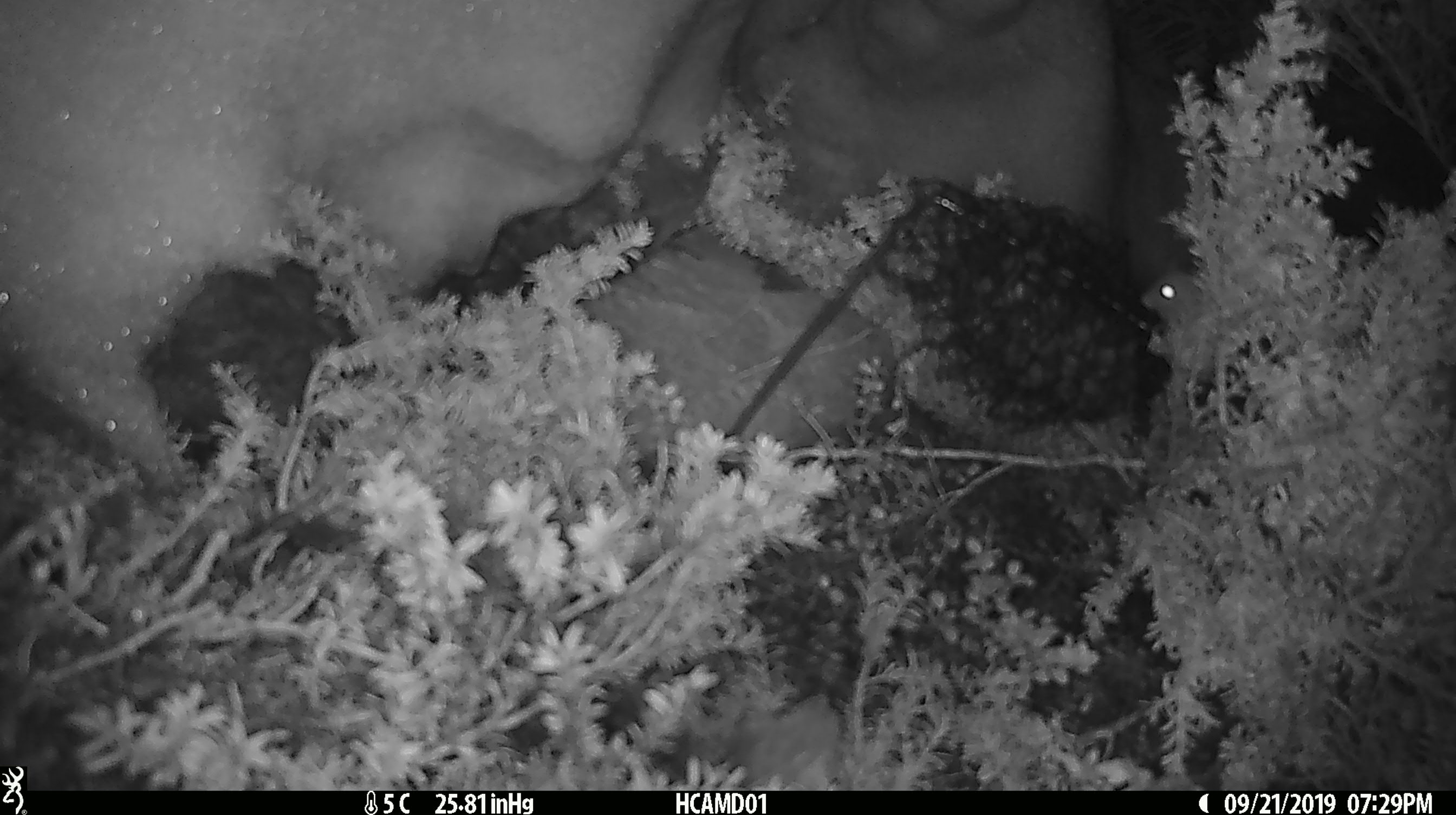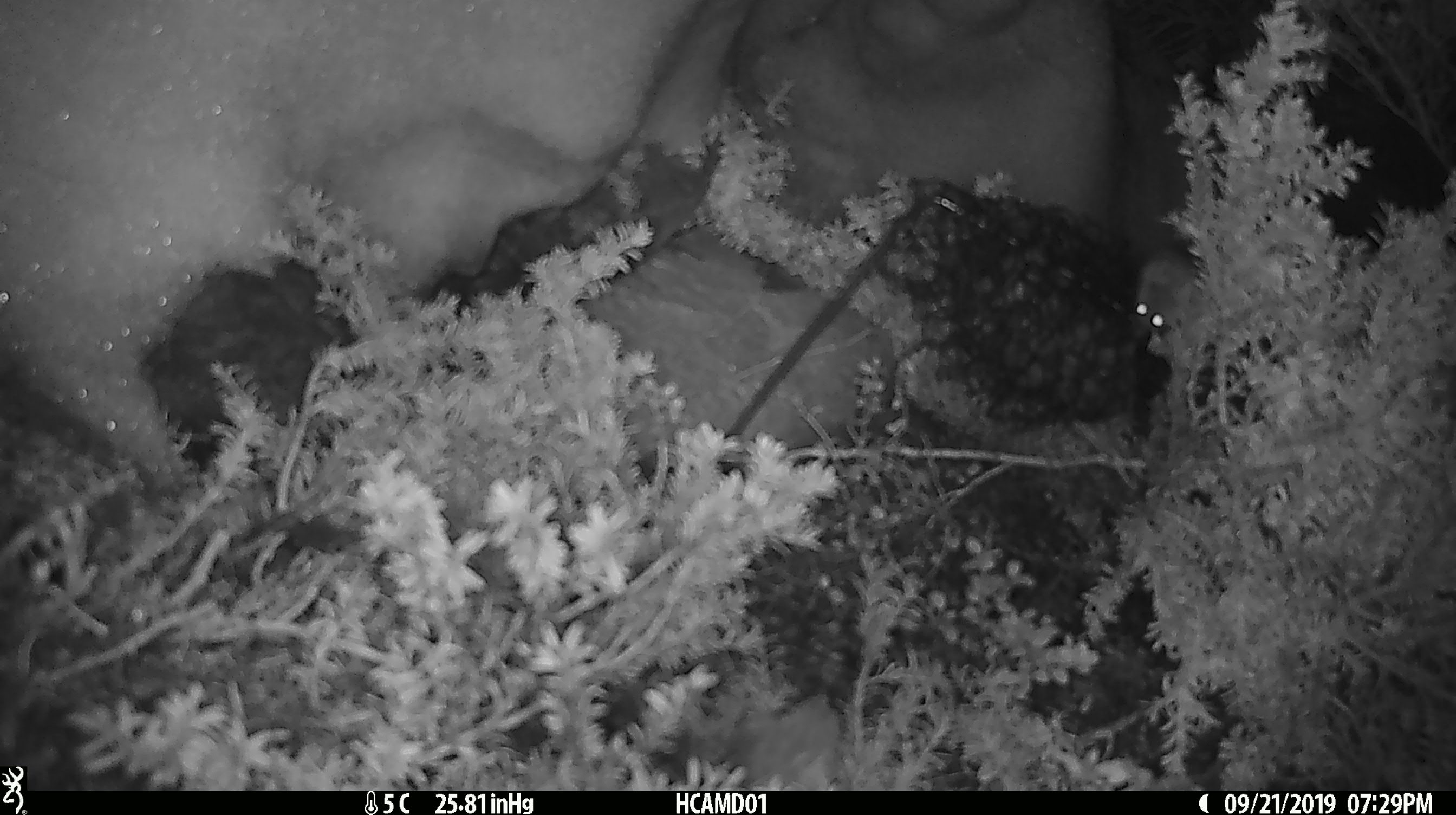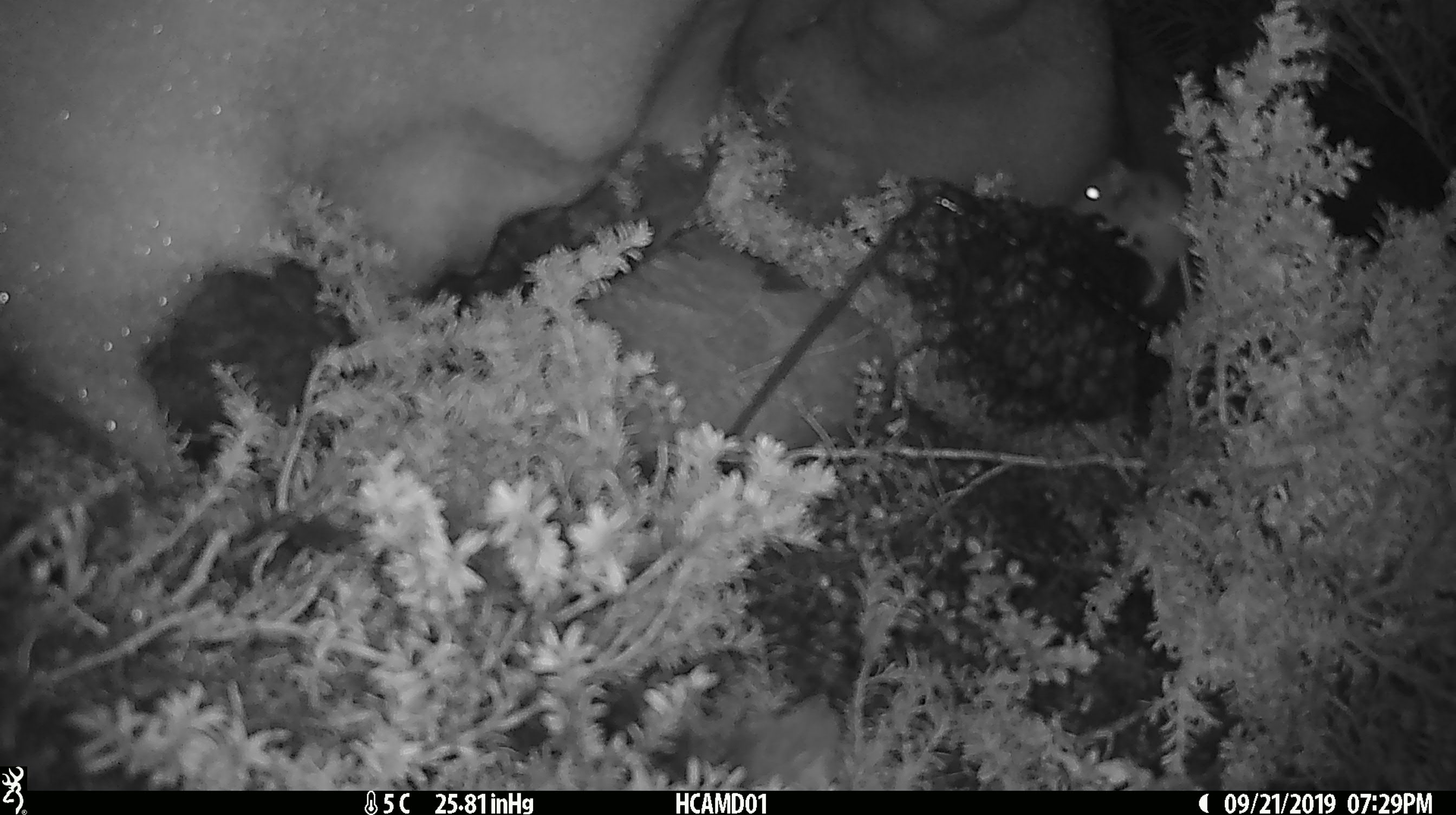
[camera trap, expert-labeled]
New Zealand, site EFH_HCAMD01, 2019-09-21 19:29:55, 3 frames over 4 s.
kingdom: Animalia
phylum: Chordata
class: Mammalia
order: Rodentia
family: Muridae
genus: Mus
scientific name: Mus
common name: mouse